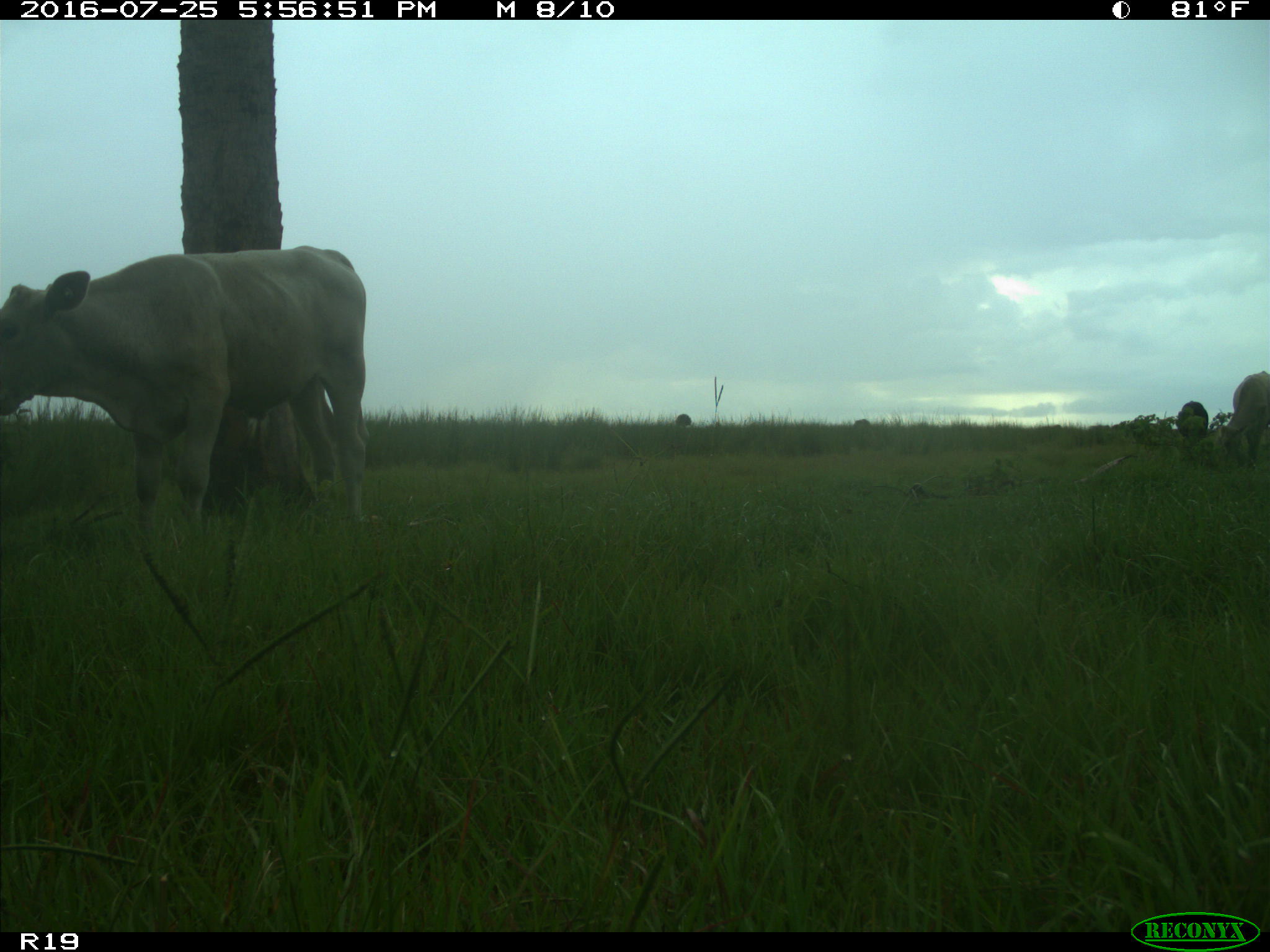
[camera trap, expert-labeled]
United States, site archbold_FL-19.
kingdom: Animalia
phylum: Chordata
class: Mammalia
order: Artiodactyla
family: Bovidae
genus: Bos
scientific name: Bos taurus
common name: domestic cow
Bos taurus (domestic cow).